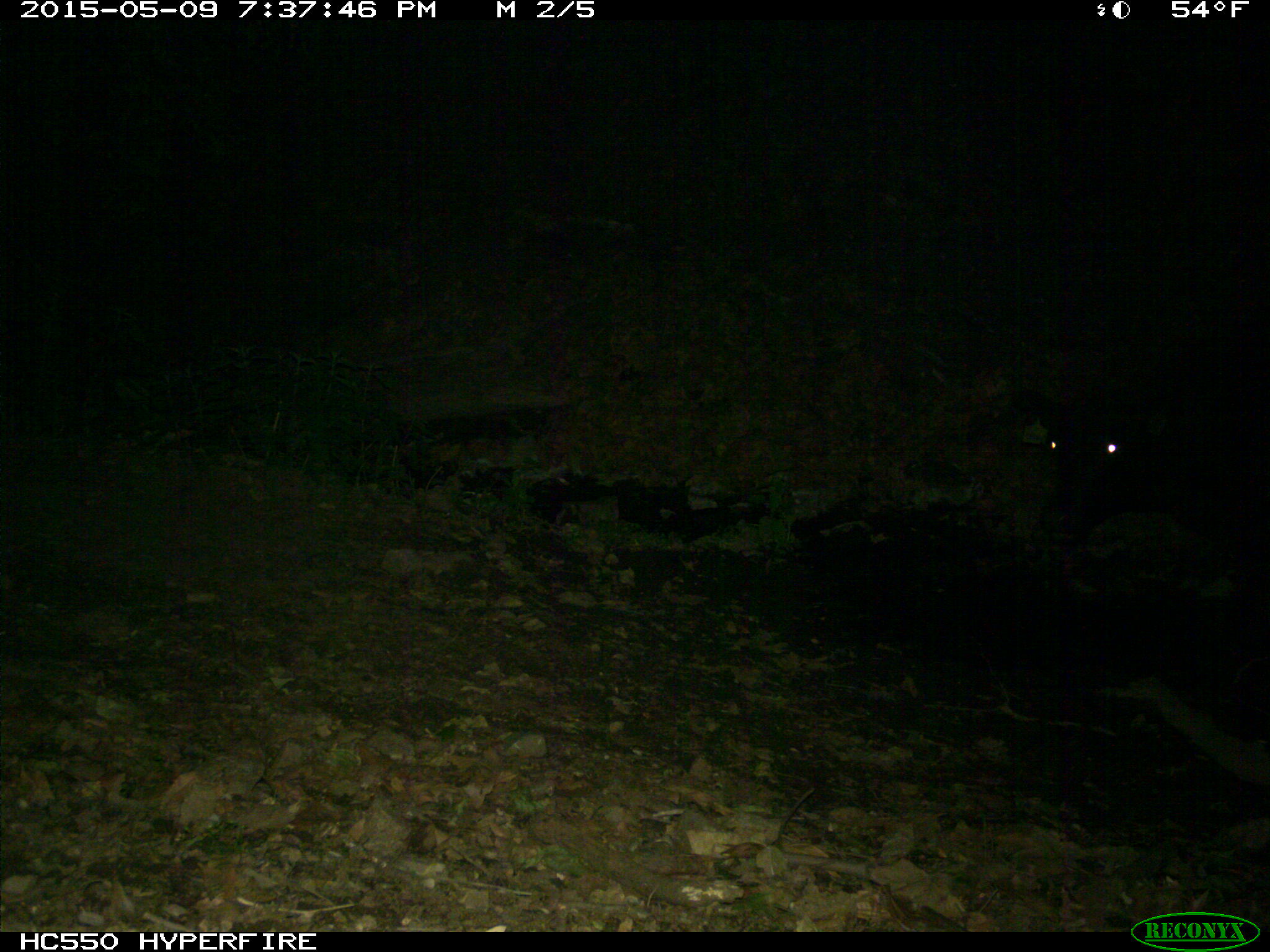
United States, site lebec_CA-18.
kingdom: Animalia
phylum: Chordata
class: Mammalia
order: Artiodactyla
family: Bovidae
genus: Bos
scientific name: Bos taurus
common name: domestic cow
Bos taurus (domestic cow).